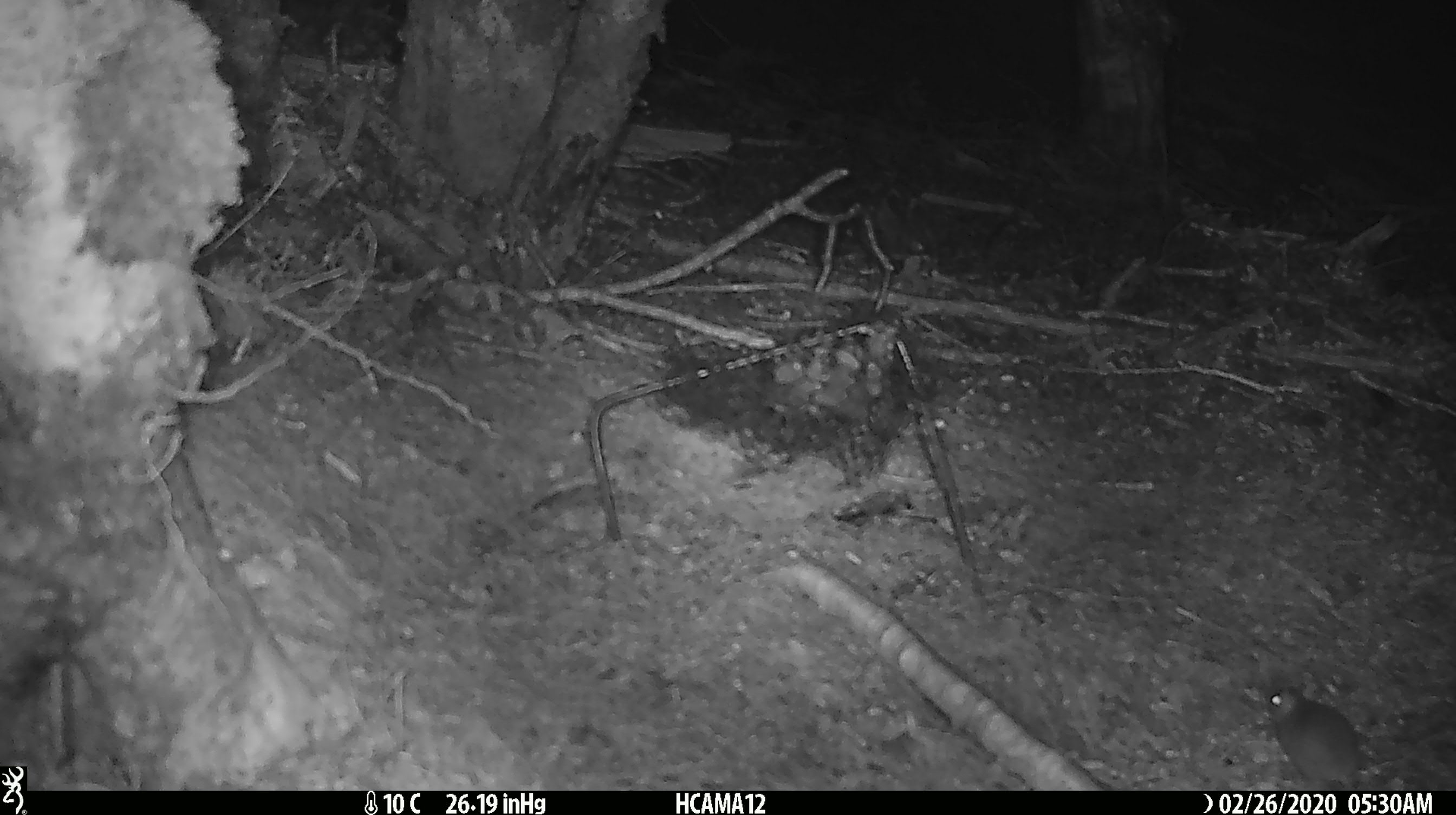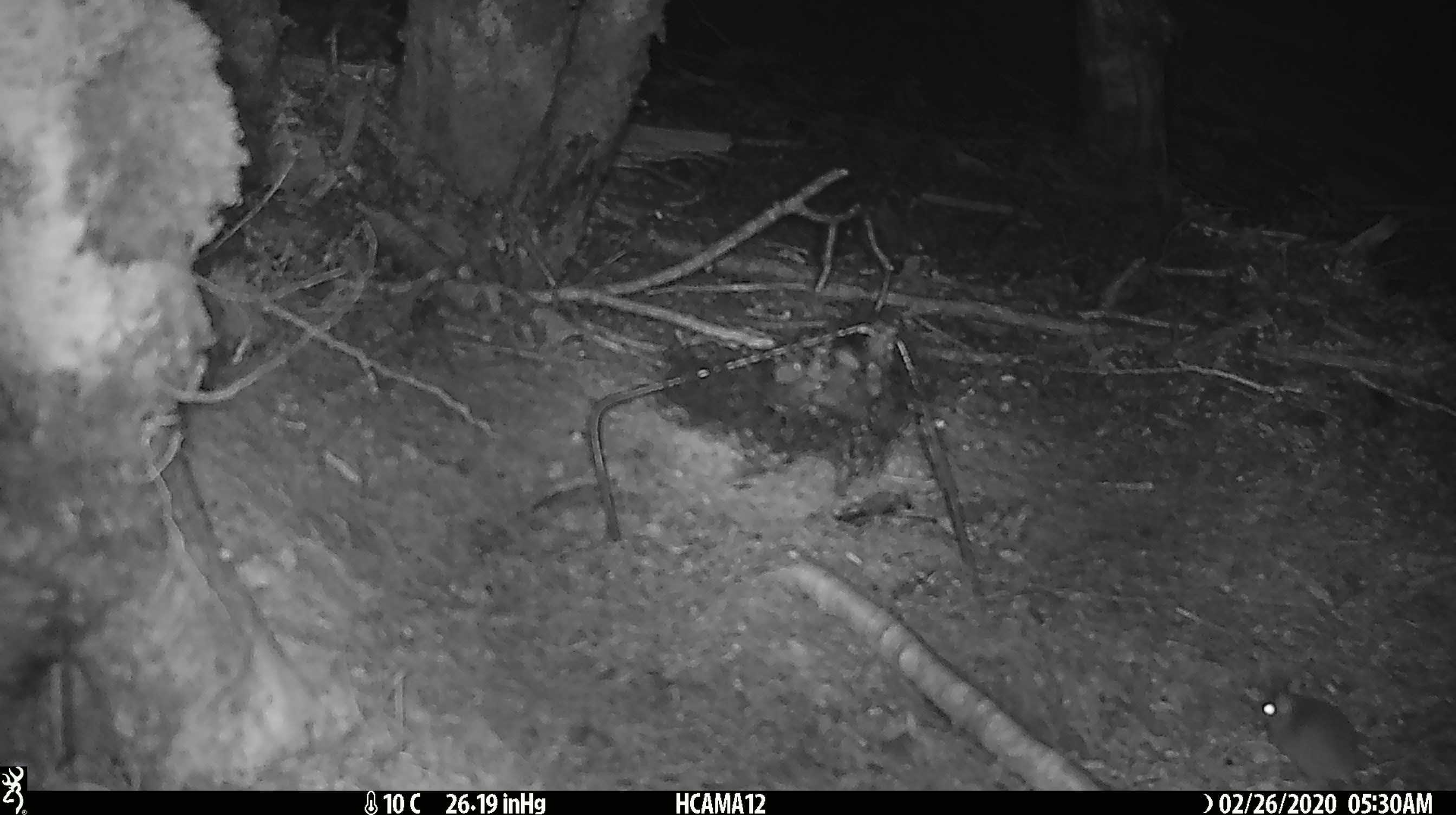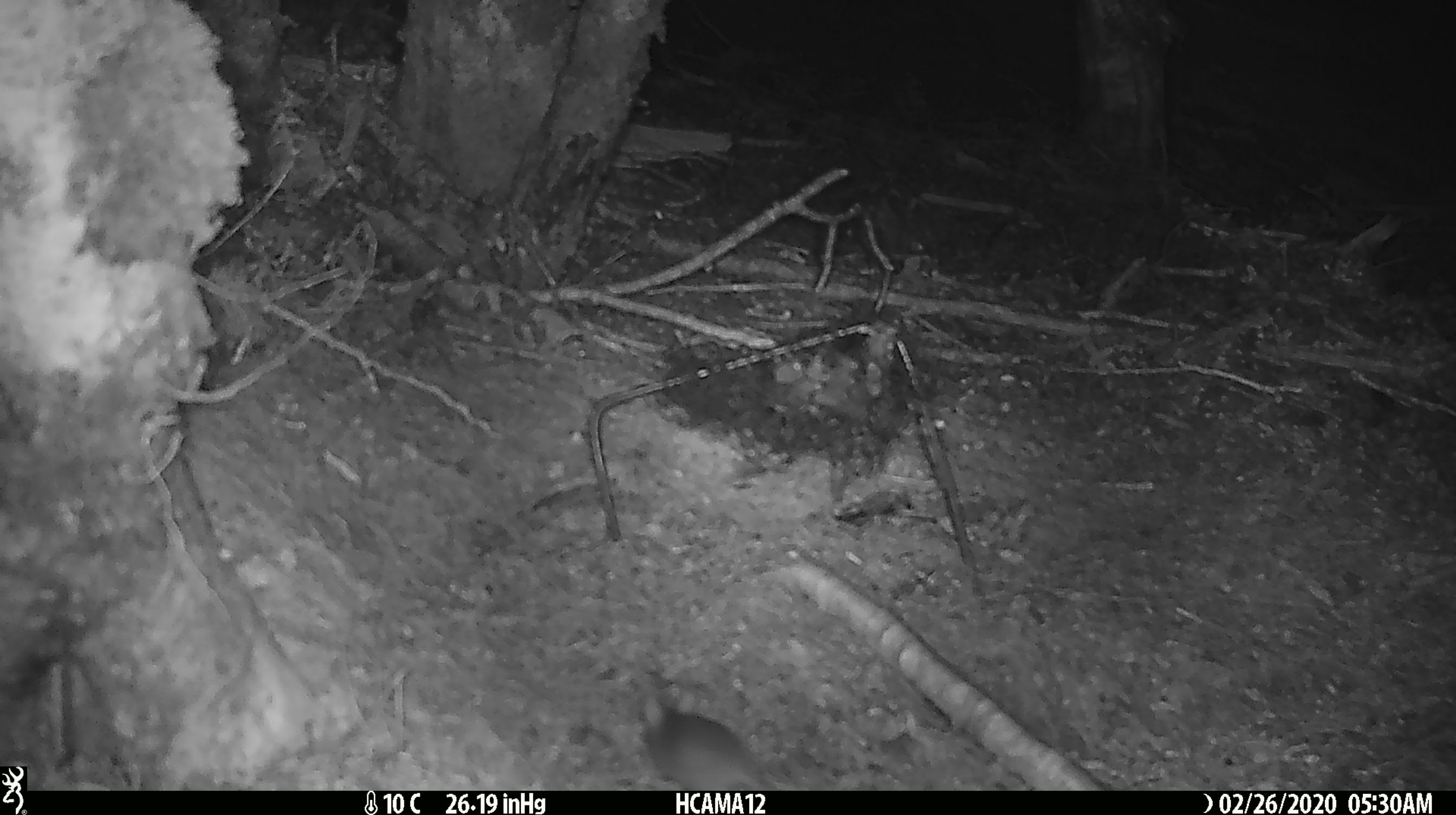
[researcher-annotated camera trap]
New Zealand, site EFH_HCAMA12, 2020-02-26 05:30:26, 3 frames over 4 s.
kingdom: Animalia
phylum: Chordata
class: Mammalia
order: Rodentia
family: Muridae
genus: Mus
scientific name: Mus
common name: mouse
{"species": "mouse (Mus)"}